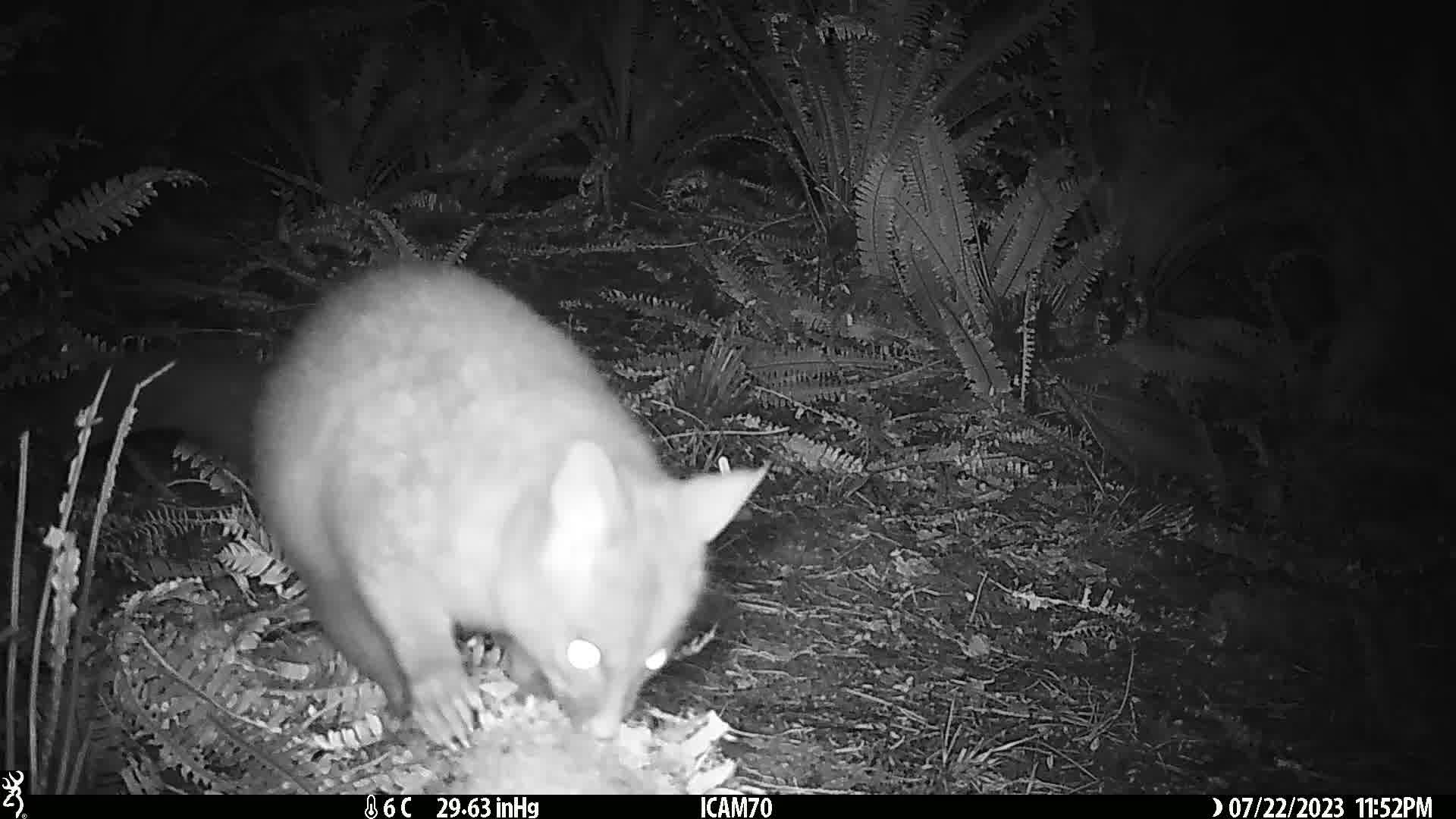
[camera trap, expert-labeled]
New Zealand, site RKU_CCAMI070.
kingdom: Animalia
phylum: Chordata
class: Mammalia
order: Diprotodontia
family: Phalangeridae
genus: Trichosurus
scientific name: Trichosurus vulpecula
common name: common brushtail possum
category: possum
Possum (common brushtail possum) (Trichosurus vulpecula).